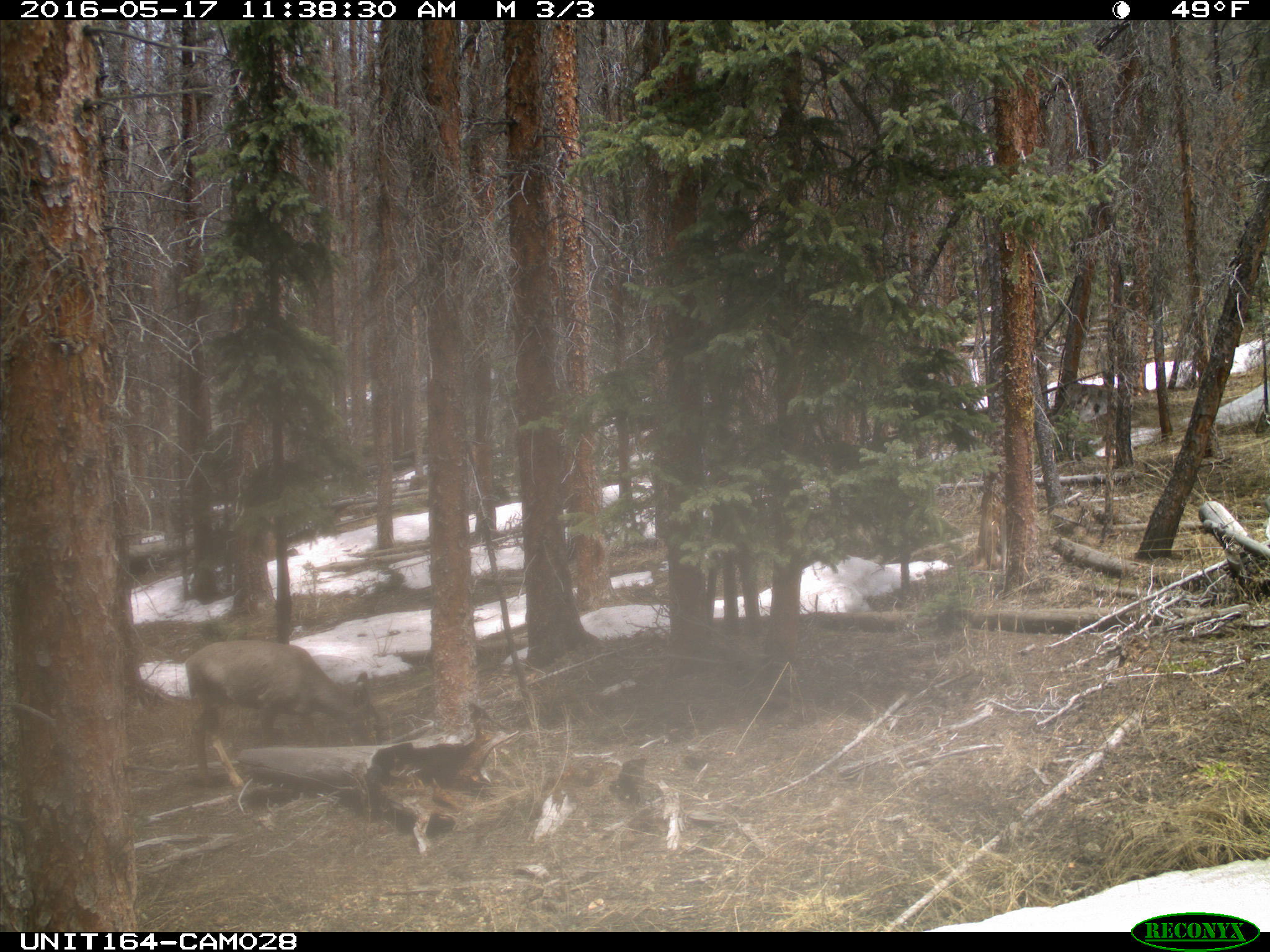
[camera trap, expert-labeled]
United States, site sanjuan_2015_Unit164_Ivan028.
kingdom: Animalia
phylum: Chordata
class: Mammalia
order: Artiodactyla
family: Cervidae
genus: Odocoileus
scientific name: Odocoileus hemionus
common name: mule deer